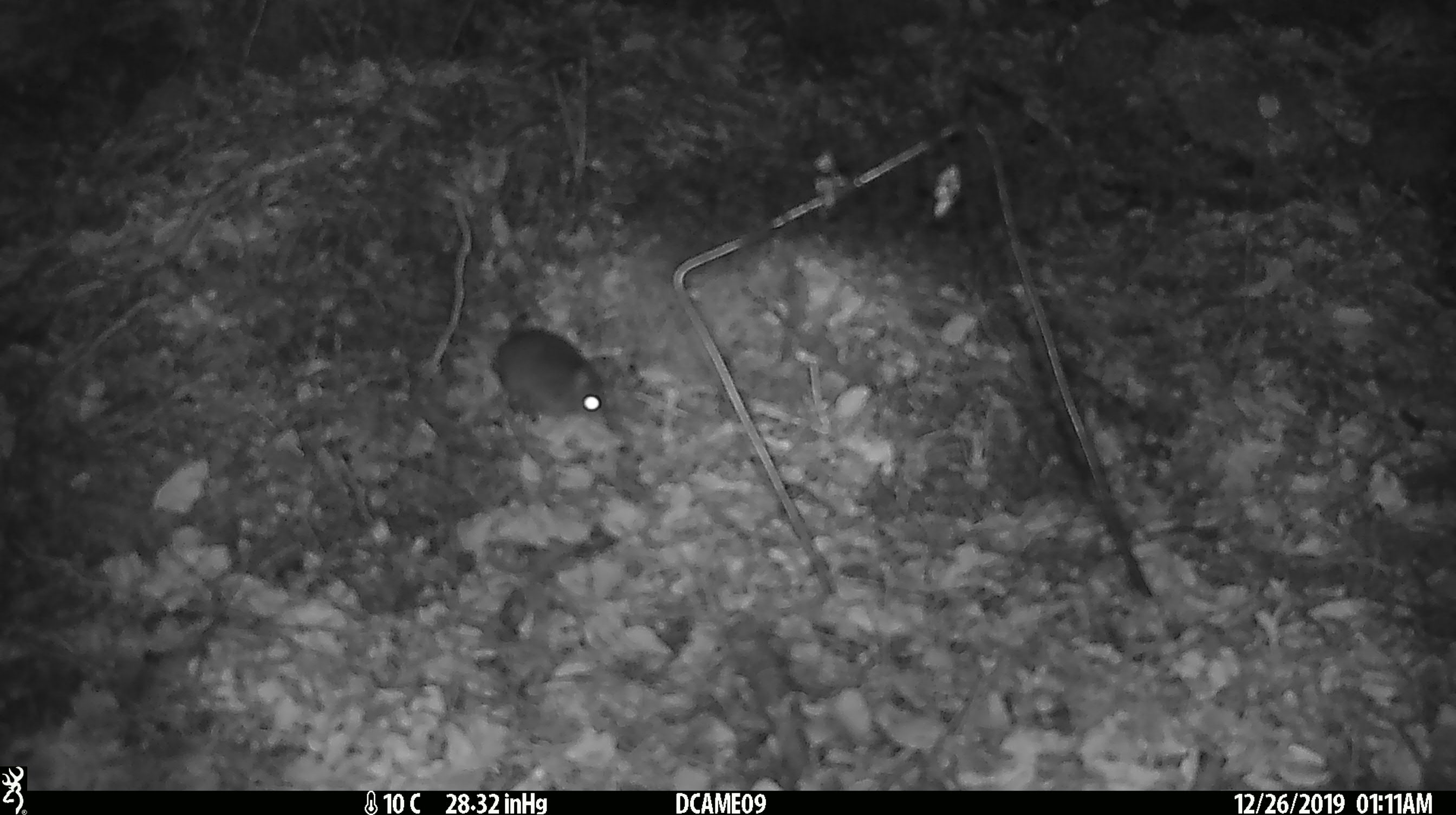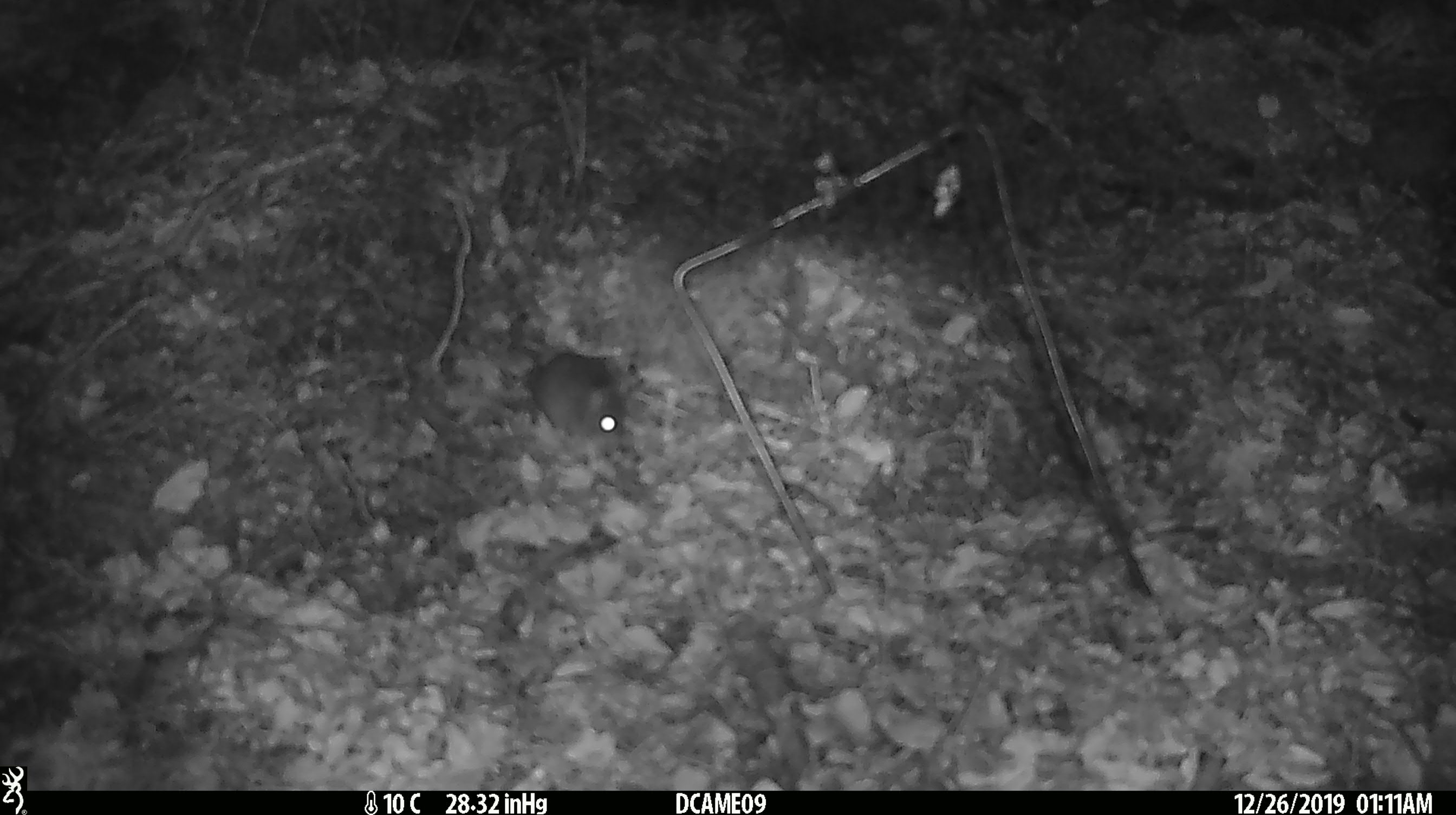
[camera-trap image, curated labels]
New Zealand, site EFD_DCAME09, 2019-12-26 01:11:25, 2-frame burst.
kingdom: Animalia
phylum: Chordata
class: Mammalia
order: Rodentia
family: Muridae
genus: Mus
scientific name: Mus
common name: mouse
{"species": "mouse (Mus)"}